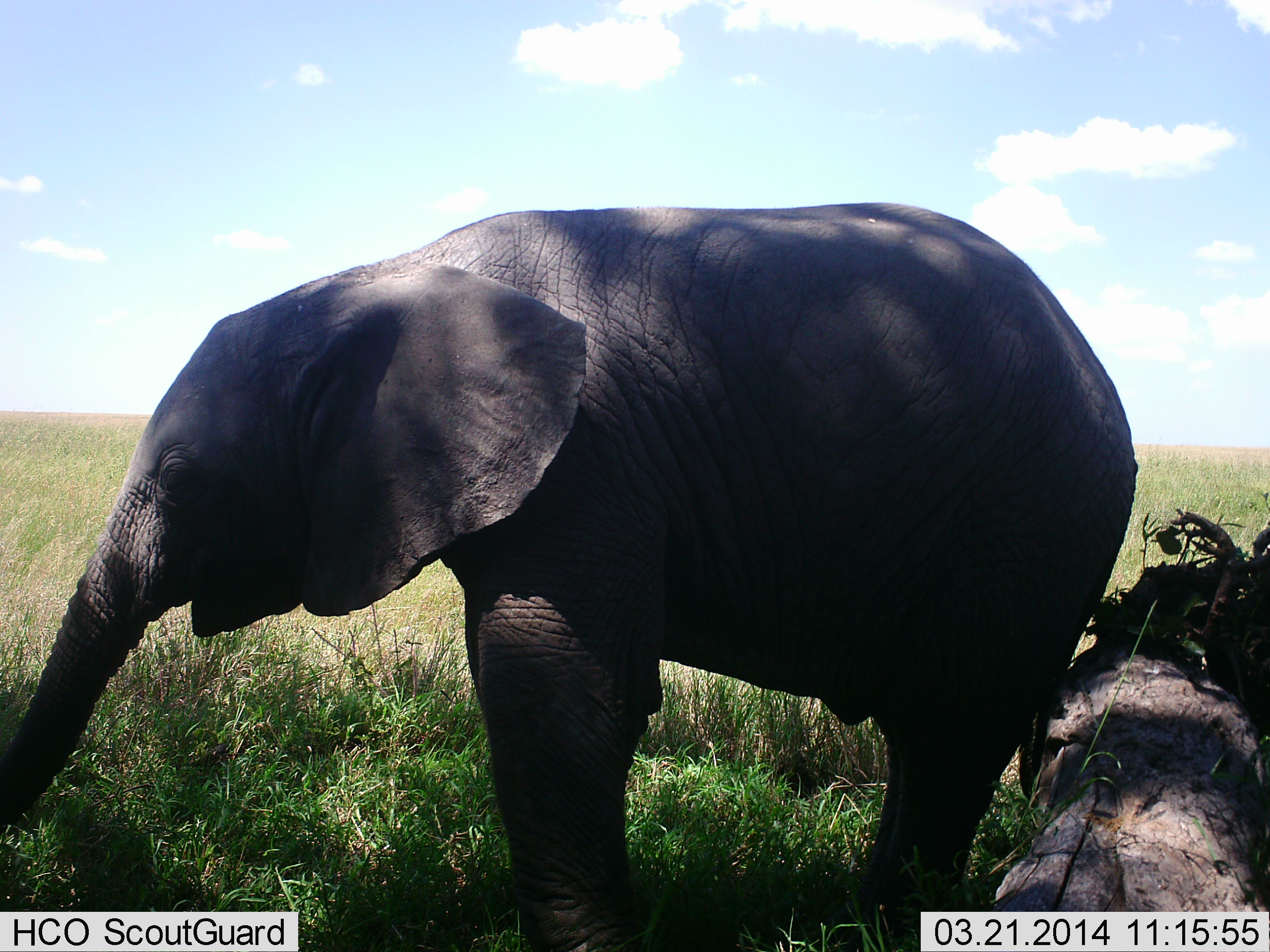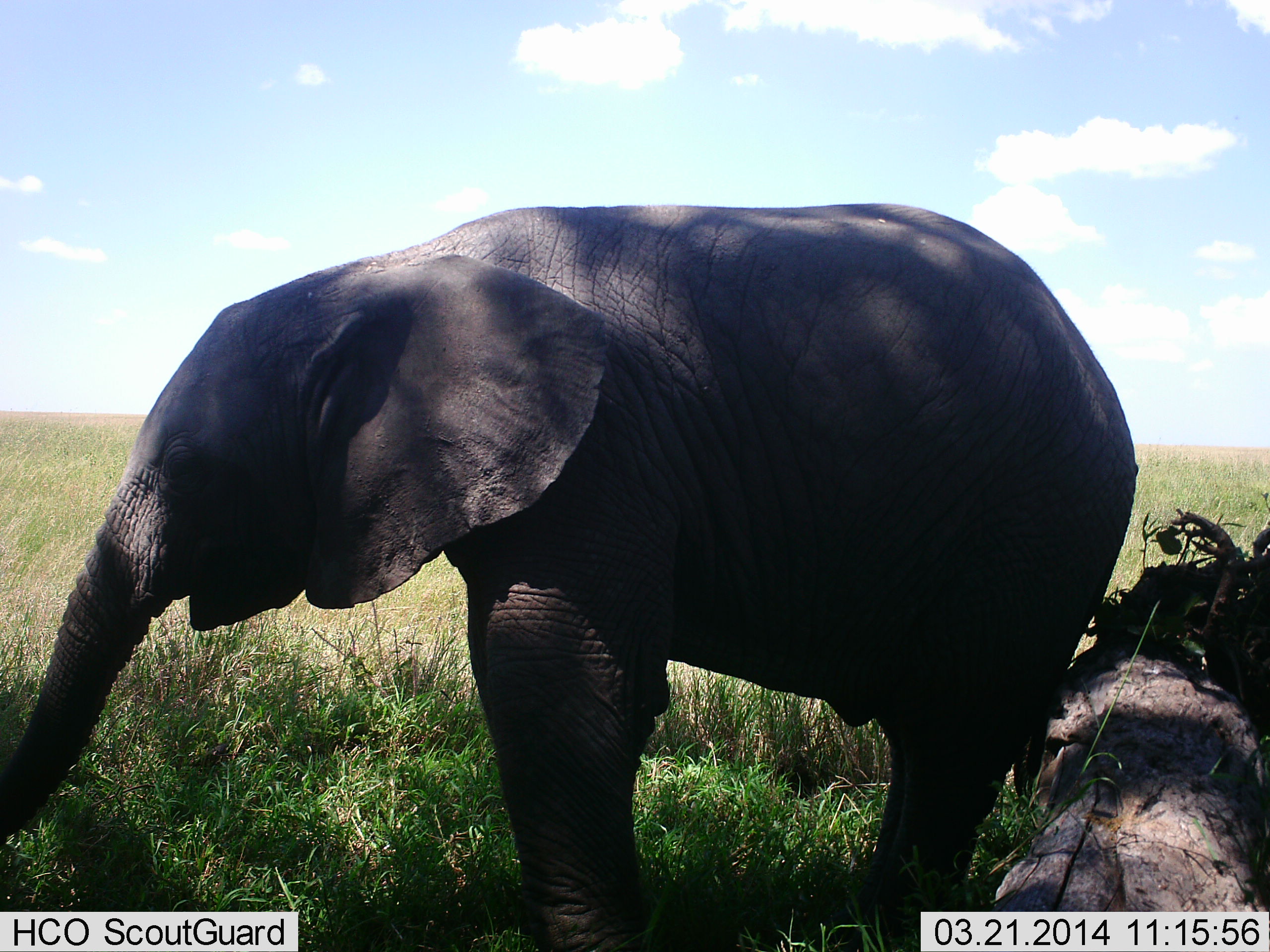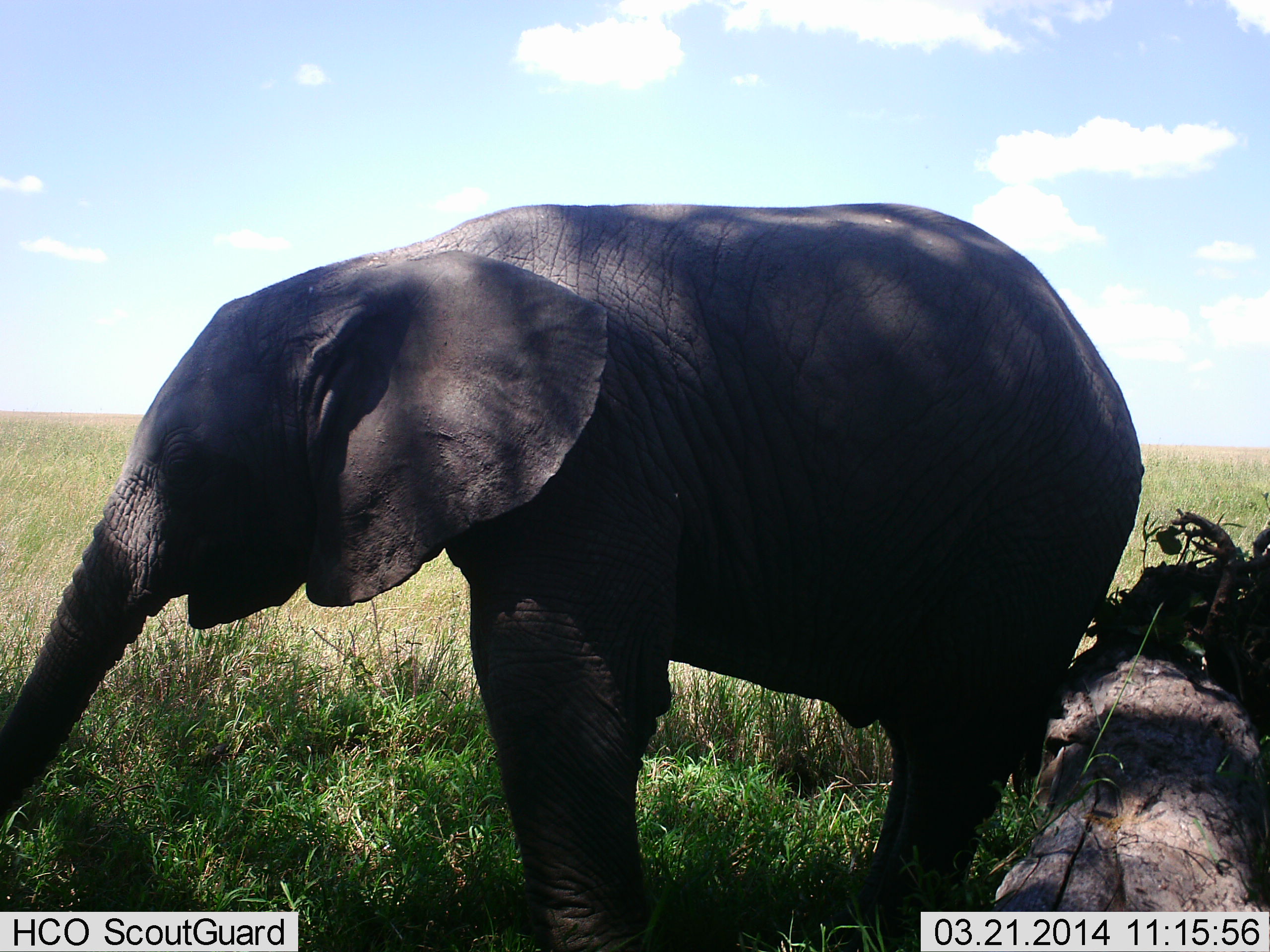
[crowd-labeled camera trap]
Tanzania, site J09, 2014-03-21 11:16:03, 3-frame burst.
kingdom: Animalia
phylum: Chordata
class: Mammalia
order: Proboscidea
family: Elephantidae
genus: Loxodonta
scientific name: Loxodonta africana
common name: african bush elephant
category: elephant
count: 1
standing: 80%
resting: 0%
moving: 0%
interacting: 0%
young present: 70%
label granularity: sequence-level